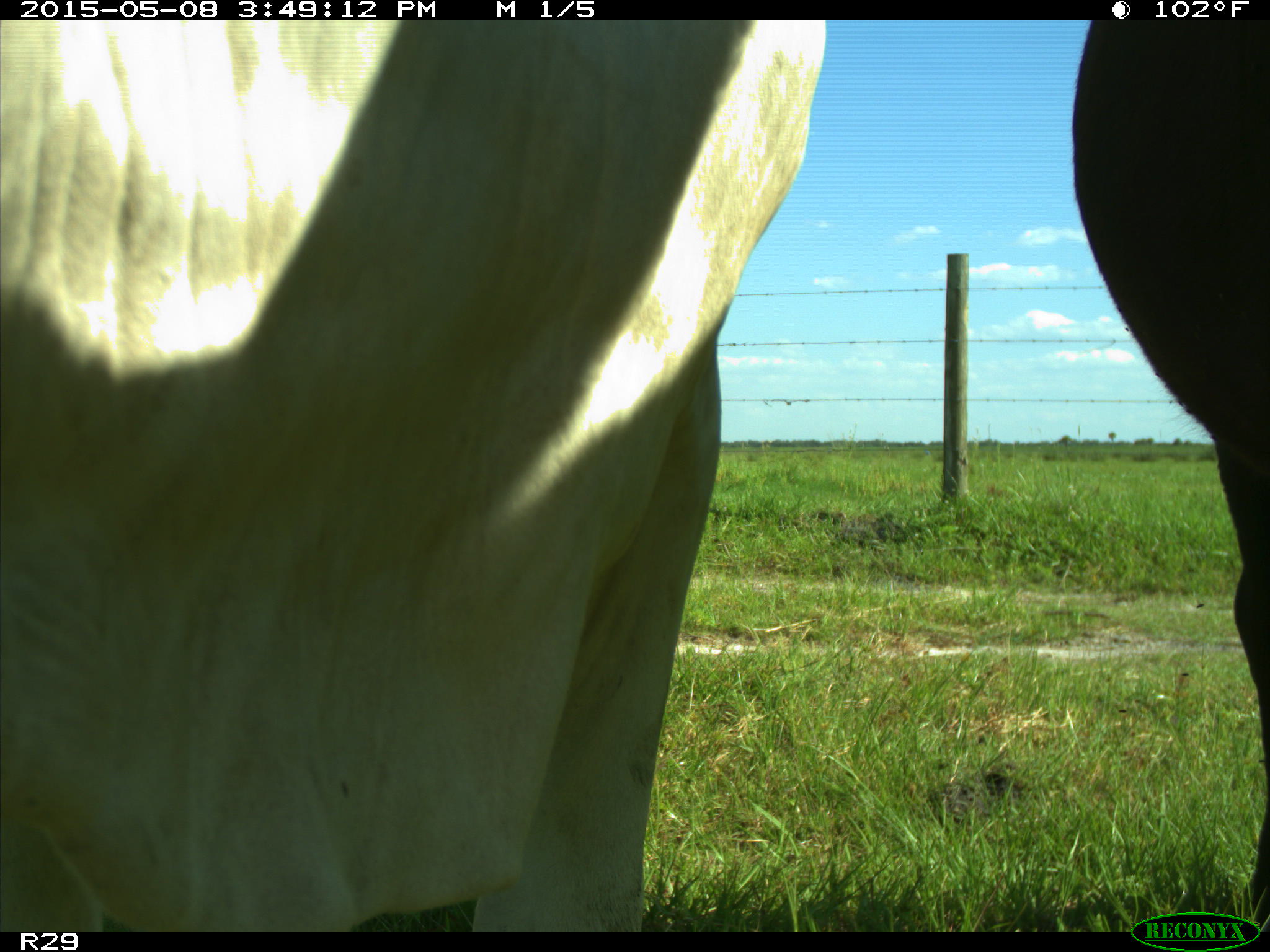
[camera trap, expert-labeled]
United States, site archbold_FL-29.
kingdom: Animalia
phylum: Chordata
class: Mammalia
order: Artiodactyla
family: Bovidae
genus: Bos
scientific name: Bos taurus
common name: domestic cow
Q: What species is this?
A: Bos taurus (domestic cow).